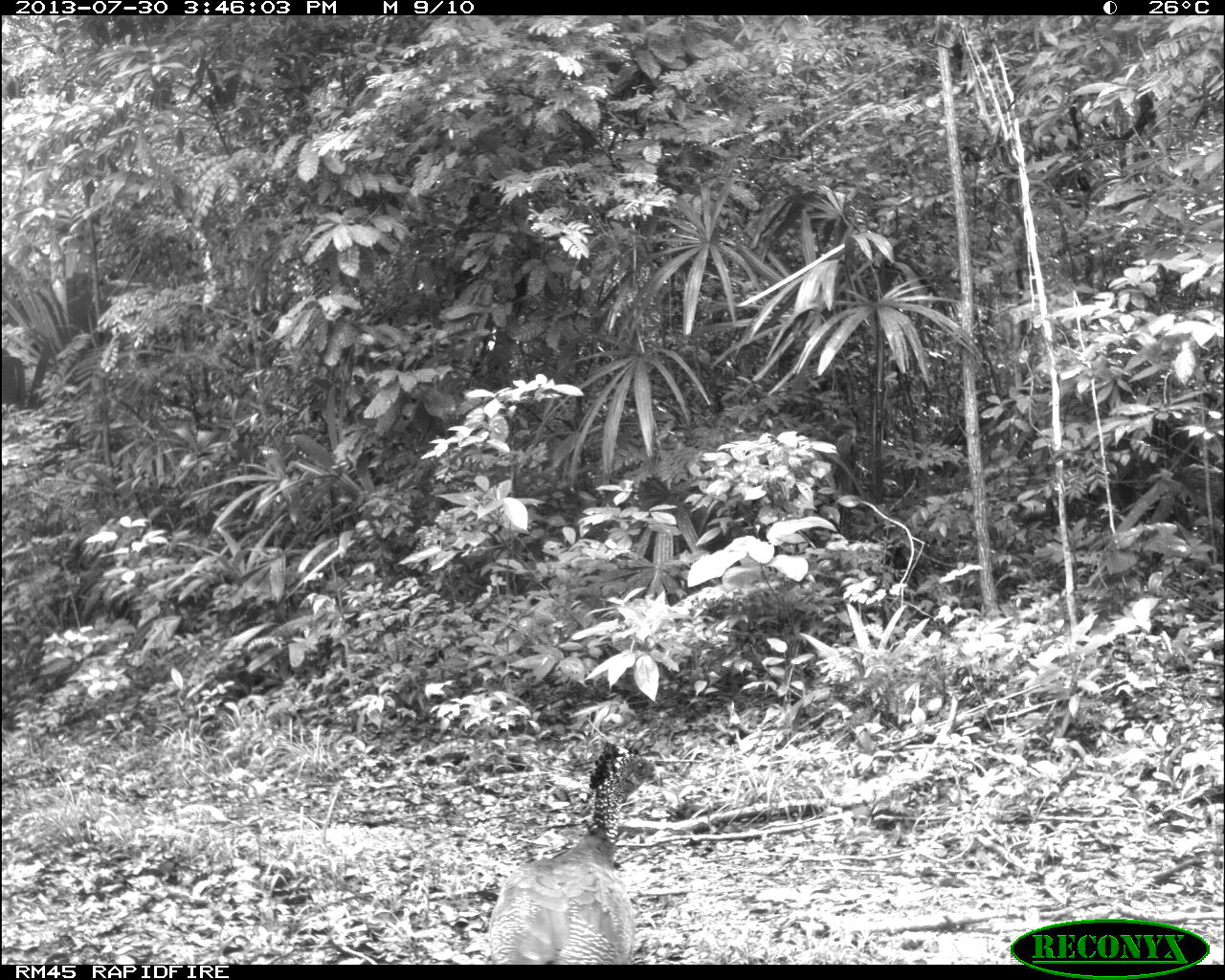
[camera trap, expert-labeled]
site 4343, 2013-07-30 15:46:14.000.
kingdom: Animalia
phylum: Chordata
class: Aves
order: Galliformes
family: Cracidae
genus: Crax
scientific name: Crax rubra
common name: great curassow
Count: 2.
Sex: female.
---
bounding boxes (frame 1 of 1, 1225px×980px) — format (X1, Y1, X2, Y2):
crax rubra: (484, 736, 664, 961)